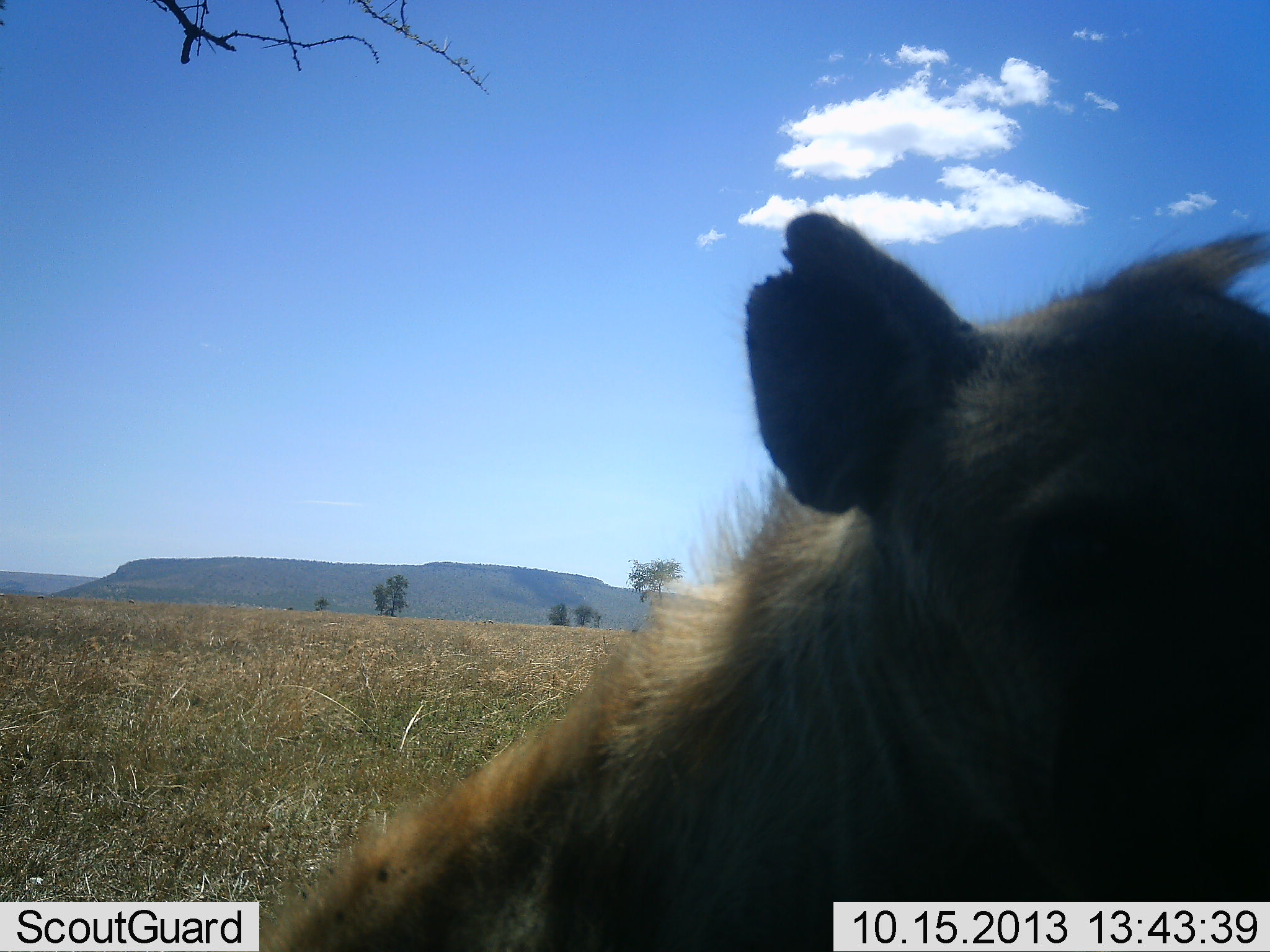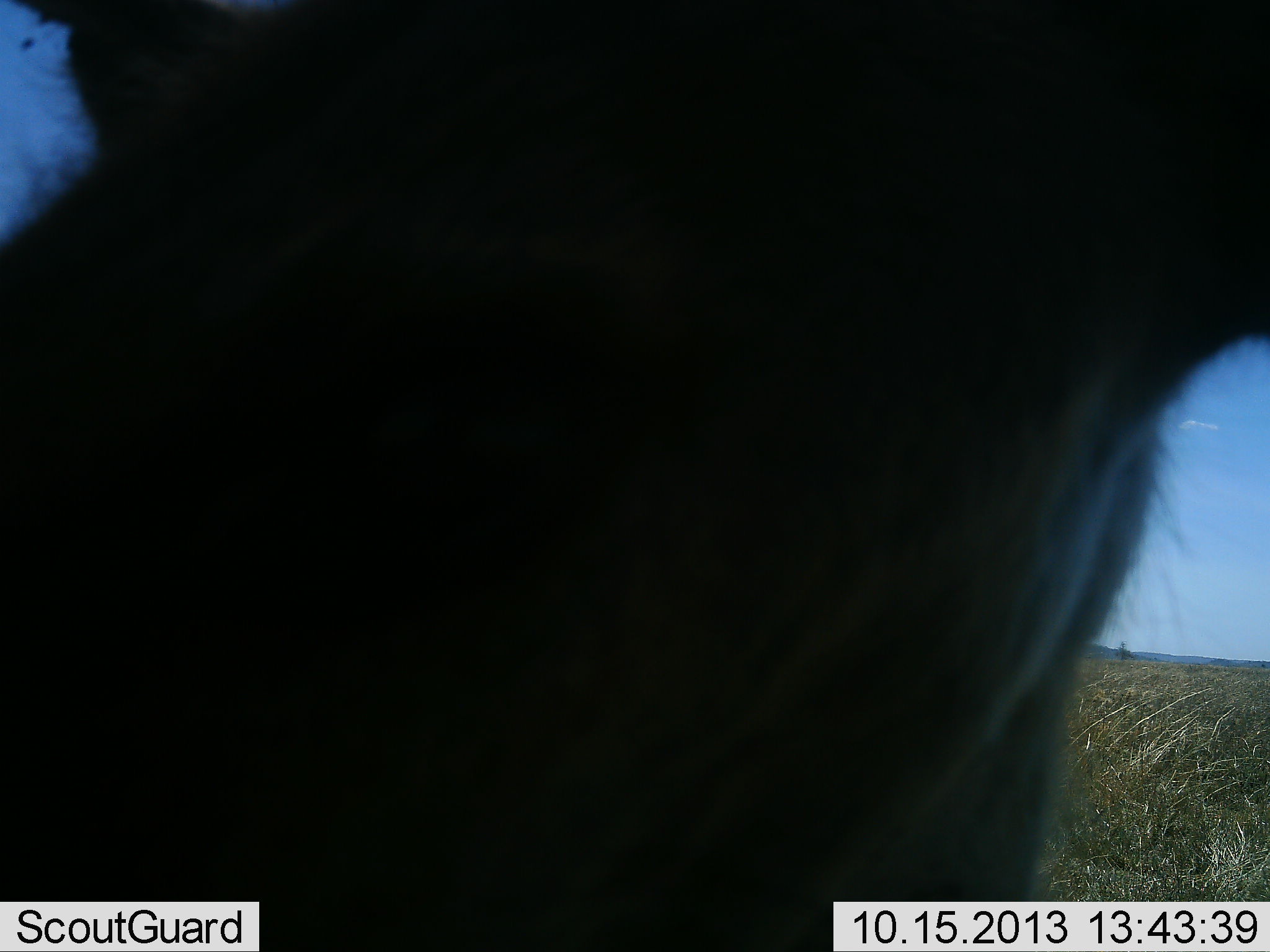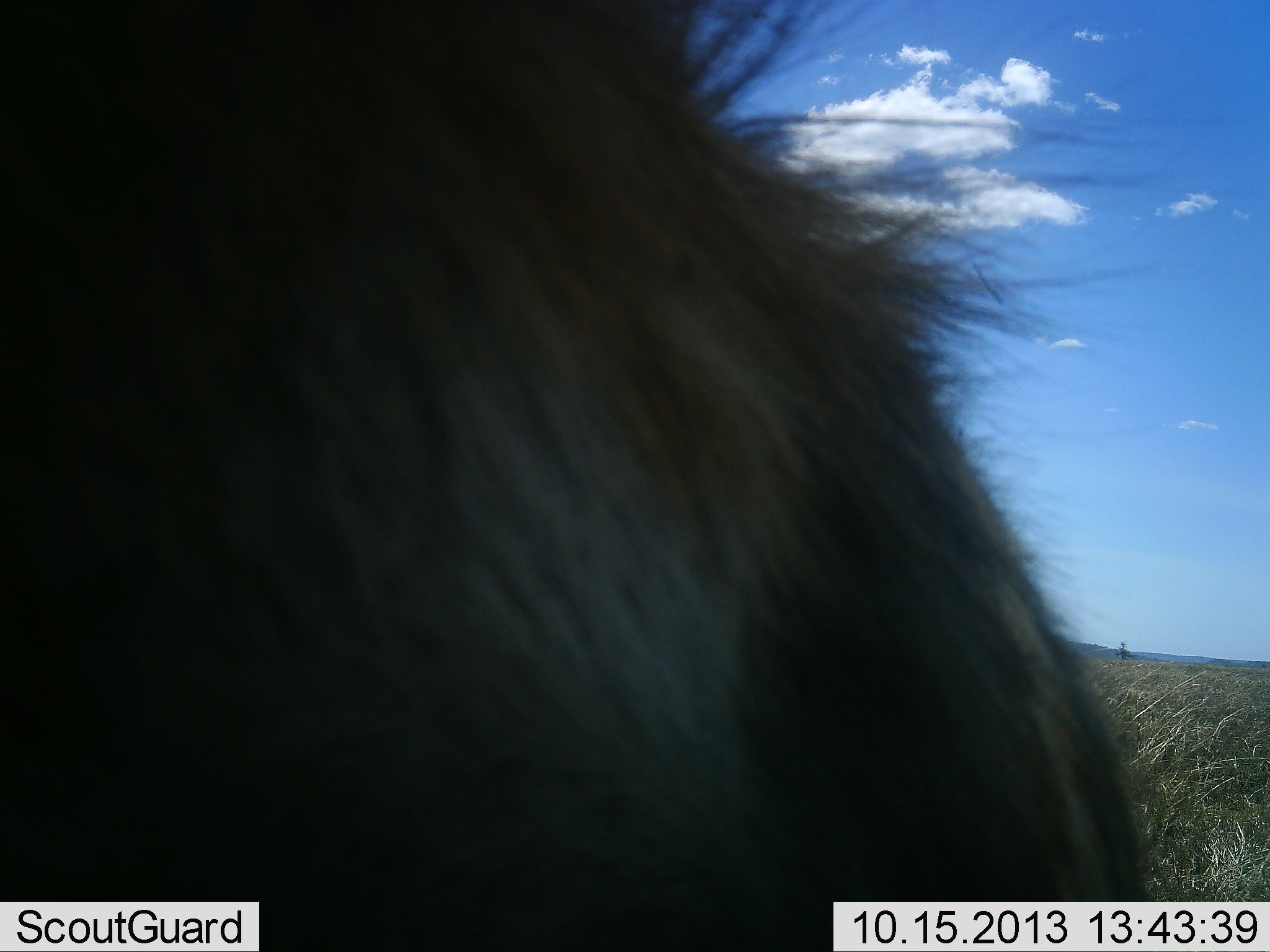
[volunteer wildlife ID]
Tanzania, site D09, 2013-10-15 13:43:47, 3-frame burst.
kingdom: Animalia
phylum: Chordata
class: Mammalia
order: Carnivora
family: Hyaenidae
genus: Crocuta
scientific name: Crocuta crocuta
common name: spotted hyena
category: hyenaspotted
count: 1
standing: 50%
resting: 10%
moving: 30%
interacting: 20%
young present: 0%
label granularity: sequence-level